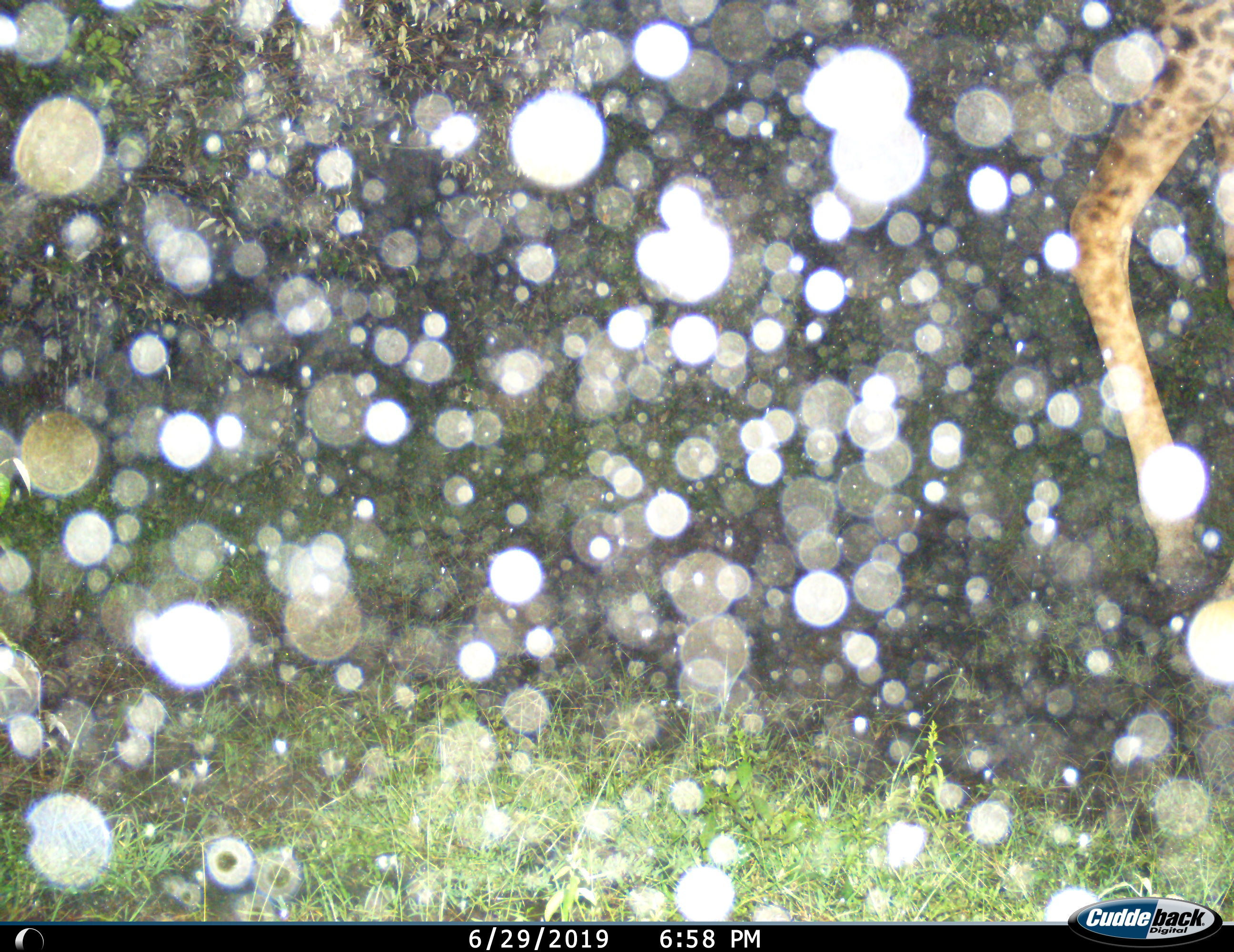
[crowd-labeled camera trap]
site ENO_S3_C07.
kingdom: Animalia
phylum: Chordata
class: Mammalia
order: Artiodactyla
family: Giraffidae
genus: Giraffa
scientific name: Giraffa camelopardalis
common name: giraffe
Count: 1.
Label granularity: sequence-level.